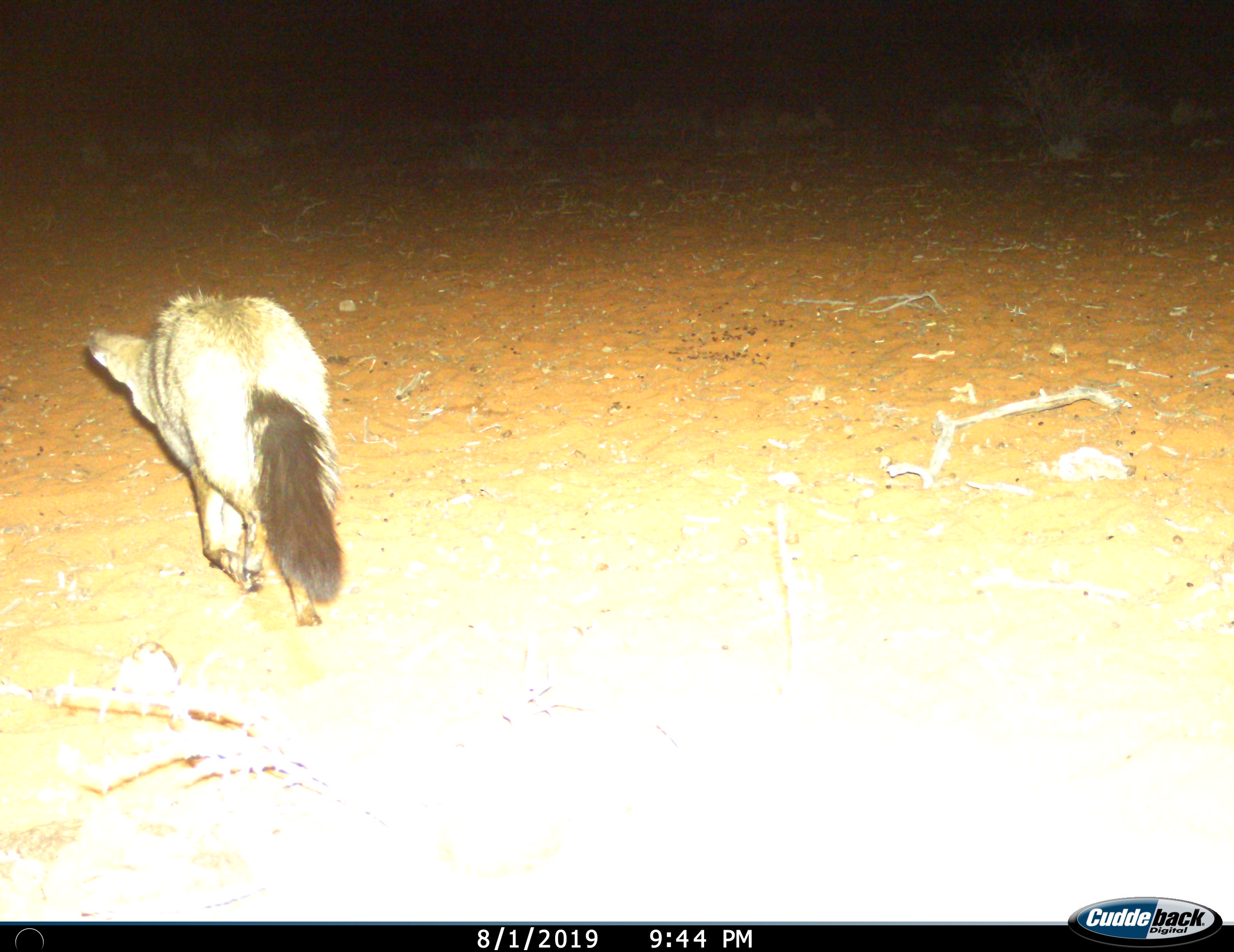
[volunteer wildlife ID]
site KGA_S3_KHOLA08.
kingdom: Animalia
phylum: Chordata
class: Mammalia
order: Carnivora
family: Canidae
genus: Otocyon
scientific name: Otocyon megalotis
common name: bat-eared fox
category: foxbateared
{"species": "foxbateared (bat-eared fox) (Otocyon megalotis)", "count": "1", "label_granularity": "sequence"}